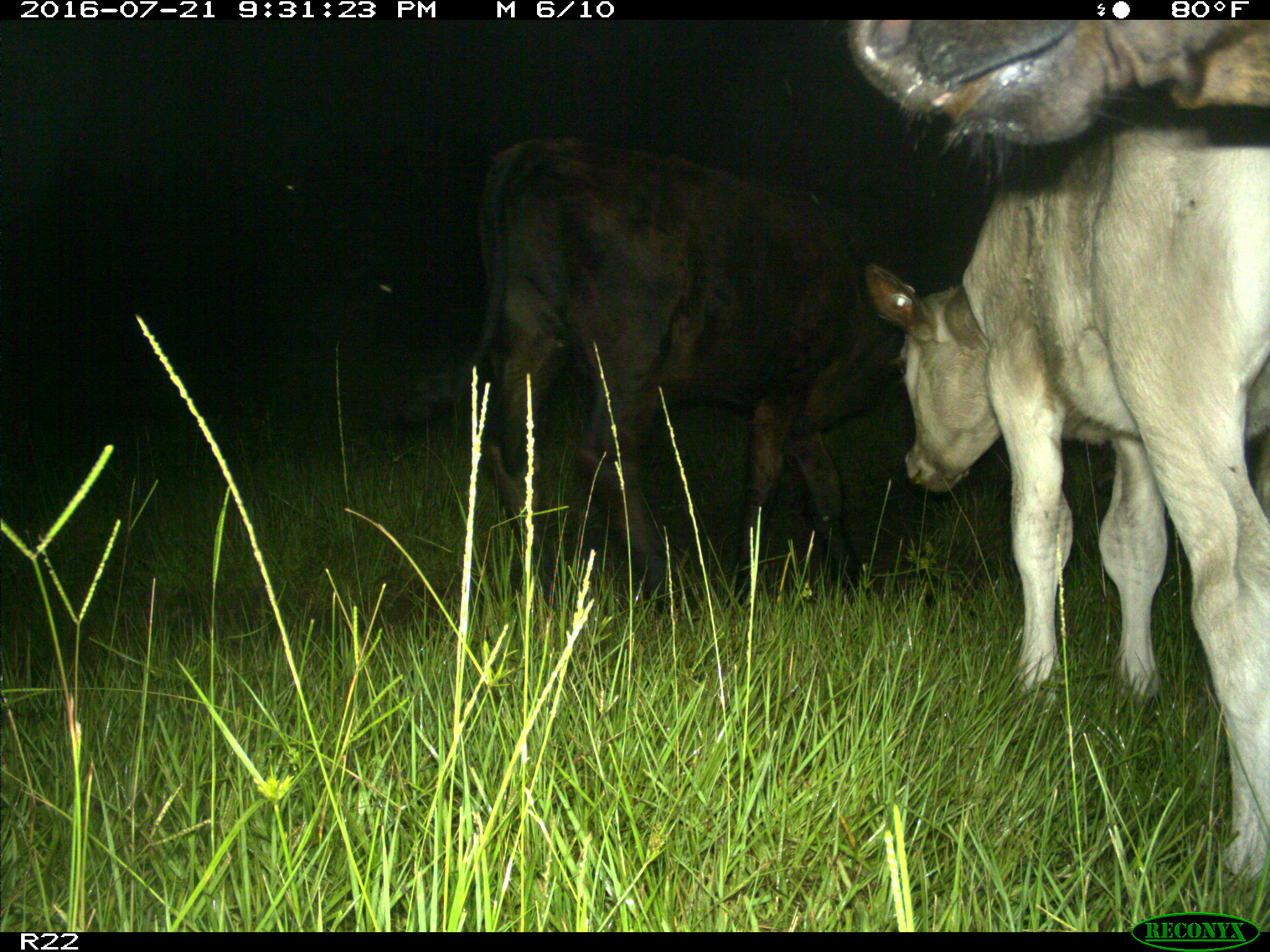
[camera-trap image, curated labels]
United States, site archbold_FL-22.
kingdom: Animalia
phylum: Chordata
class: Mammalia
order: Artiodactyla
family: Bovidae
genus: Bos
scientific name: Bos taurus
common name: domestic cow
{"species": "Bos taurus (domestic cow)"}